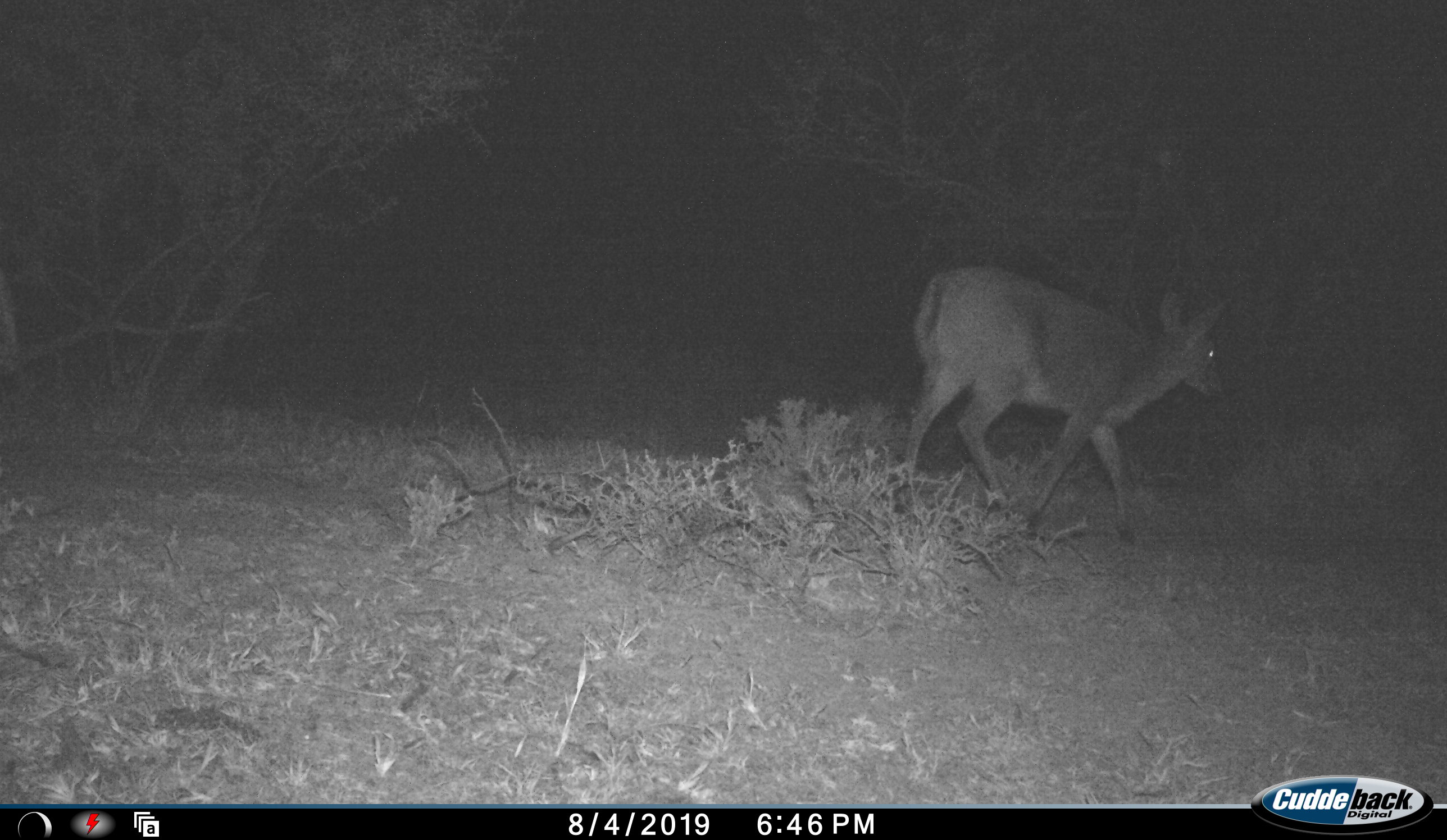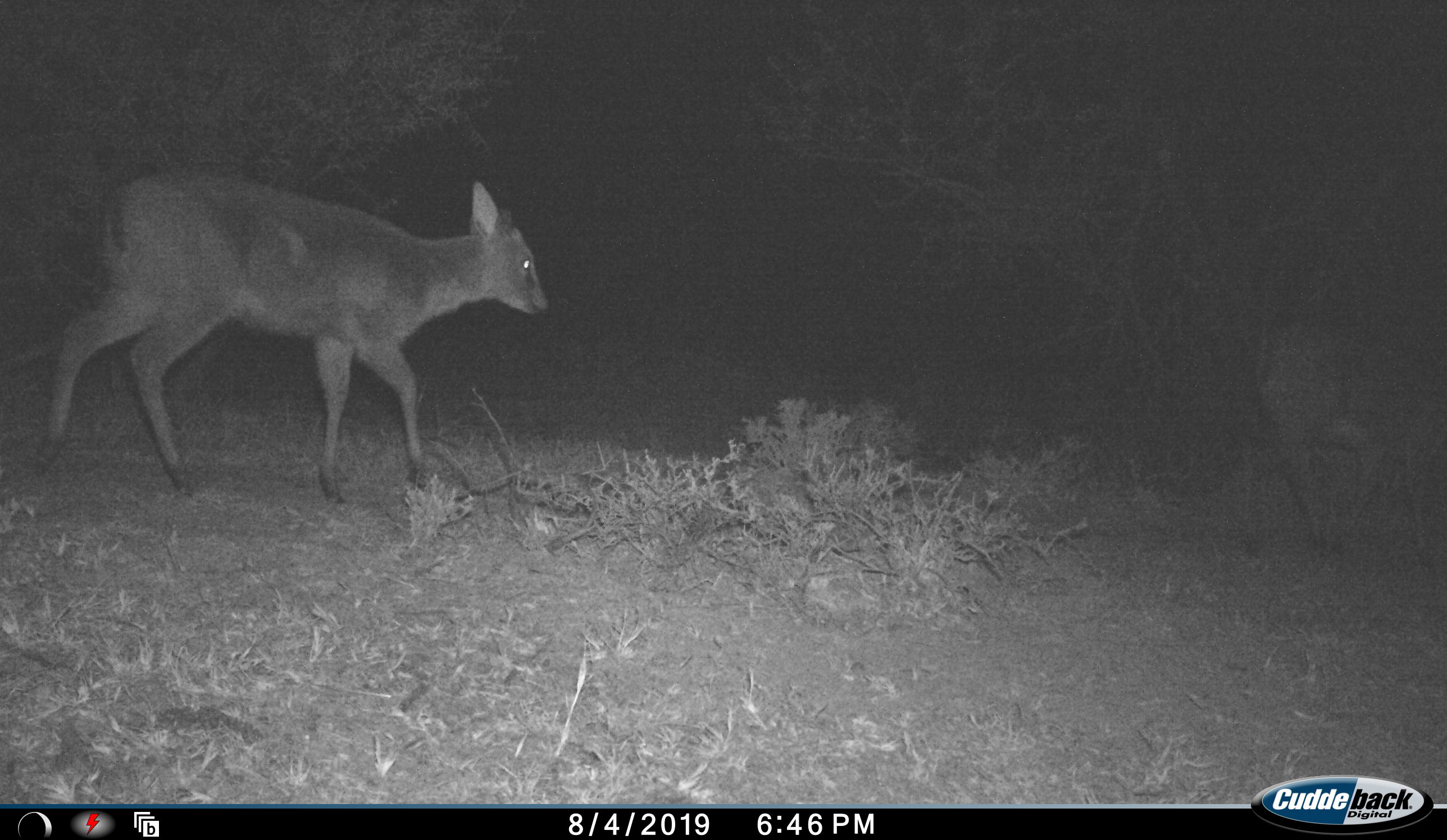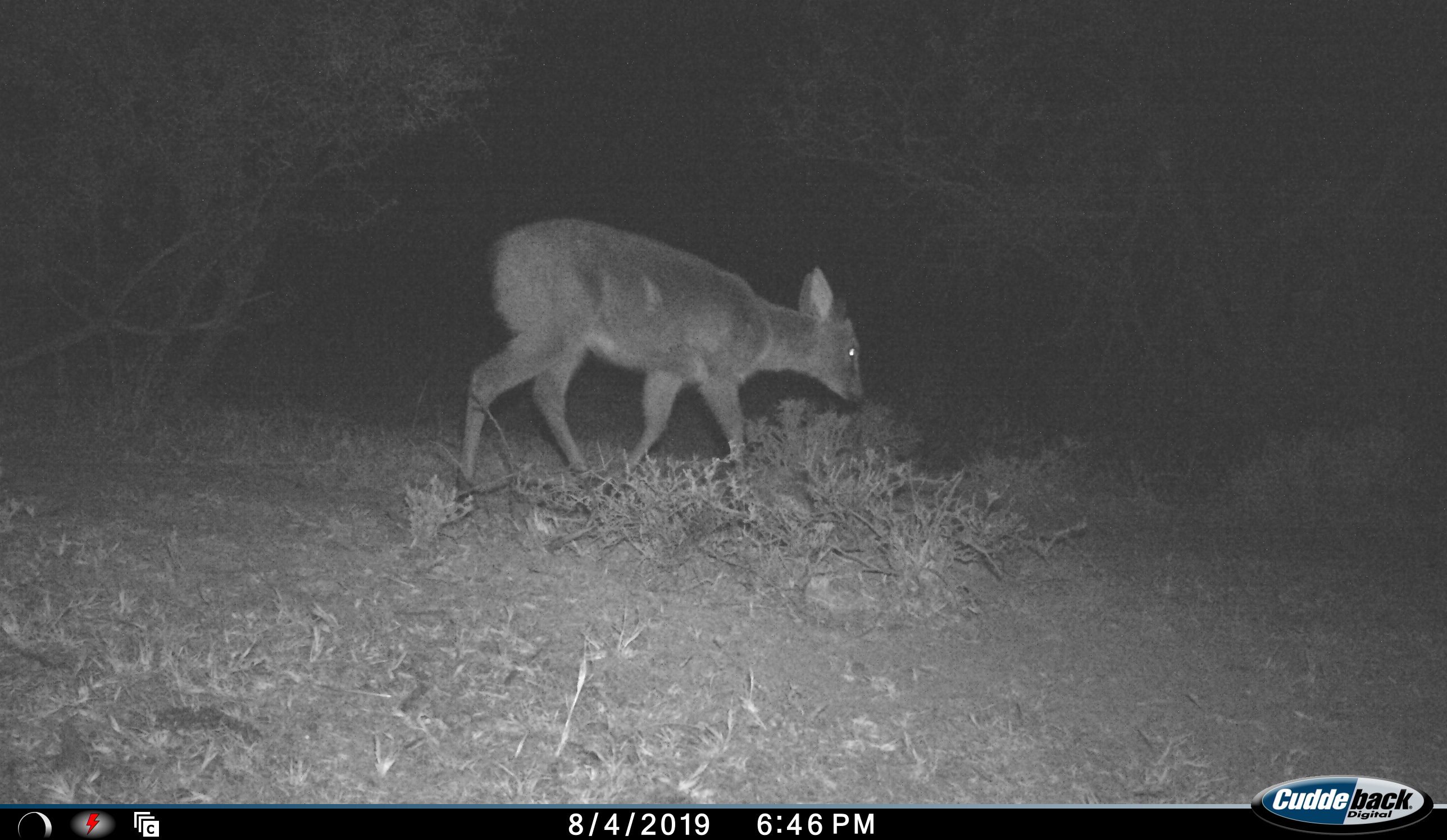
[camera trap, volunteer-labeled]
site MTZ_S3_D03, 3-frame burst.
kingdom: Animalia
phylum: Chordata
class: Mammalia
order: Artiodactyla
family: Bovidae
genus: Sylvicapra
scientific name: Sylvicapra grimmia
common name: common duiker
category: duikercommongrey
Duikercommongrey (common duiker) (Sylvicapra grimmia), count 2. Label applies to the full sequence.